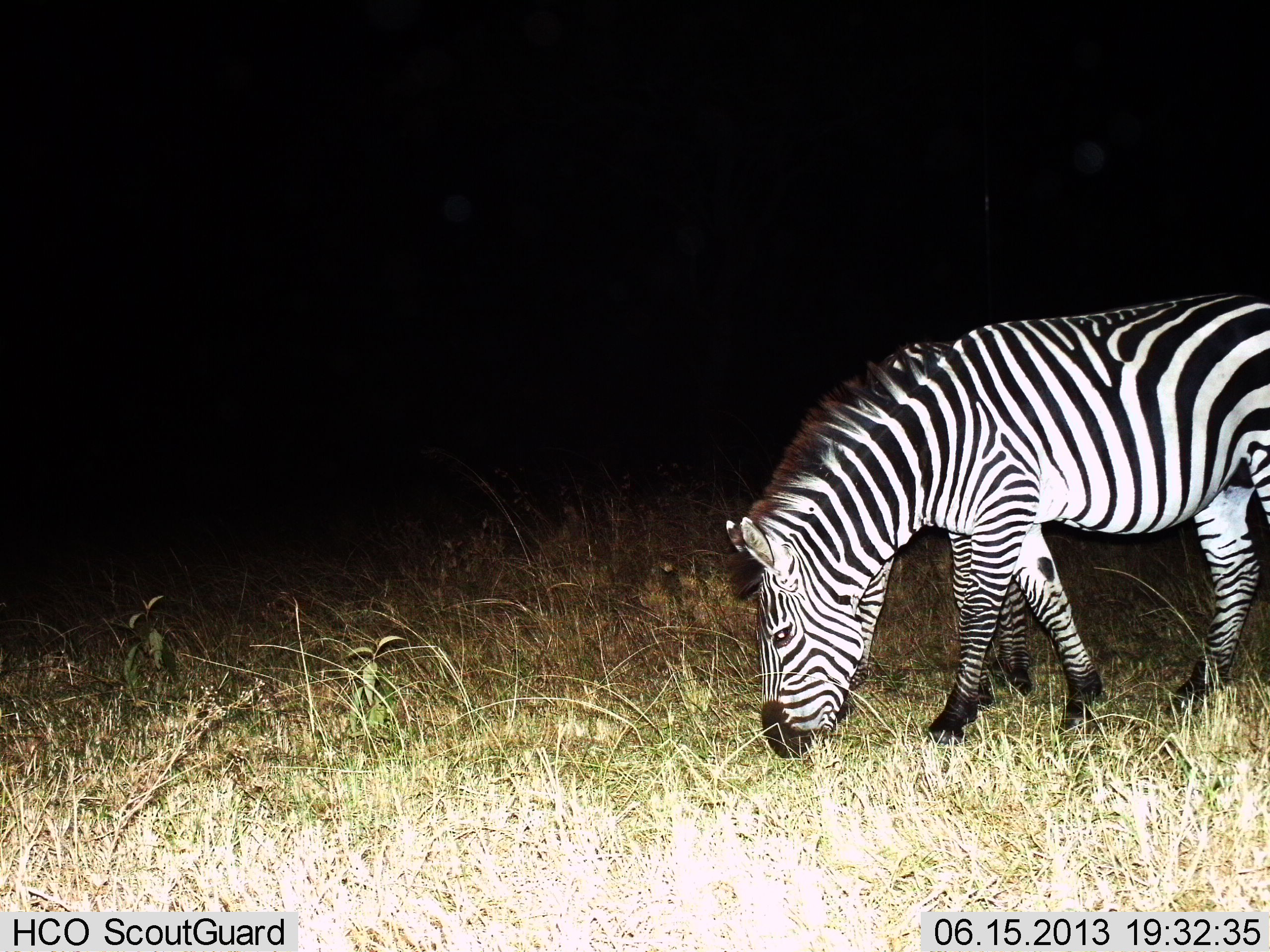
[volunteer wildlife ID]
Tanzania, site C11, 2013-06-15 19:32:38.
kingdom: Animalia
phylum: Chordata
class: Mammalia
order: Perissodactyla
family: Equidae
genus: Equus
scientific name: Equus quagga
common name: plains zebra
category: zebra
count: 1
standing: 21%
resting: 0%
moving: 14%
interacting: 0%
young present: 10%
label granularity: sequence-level